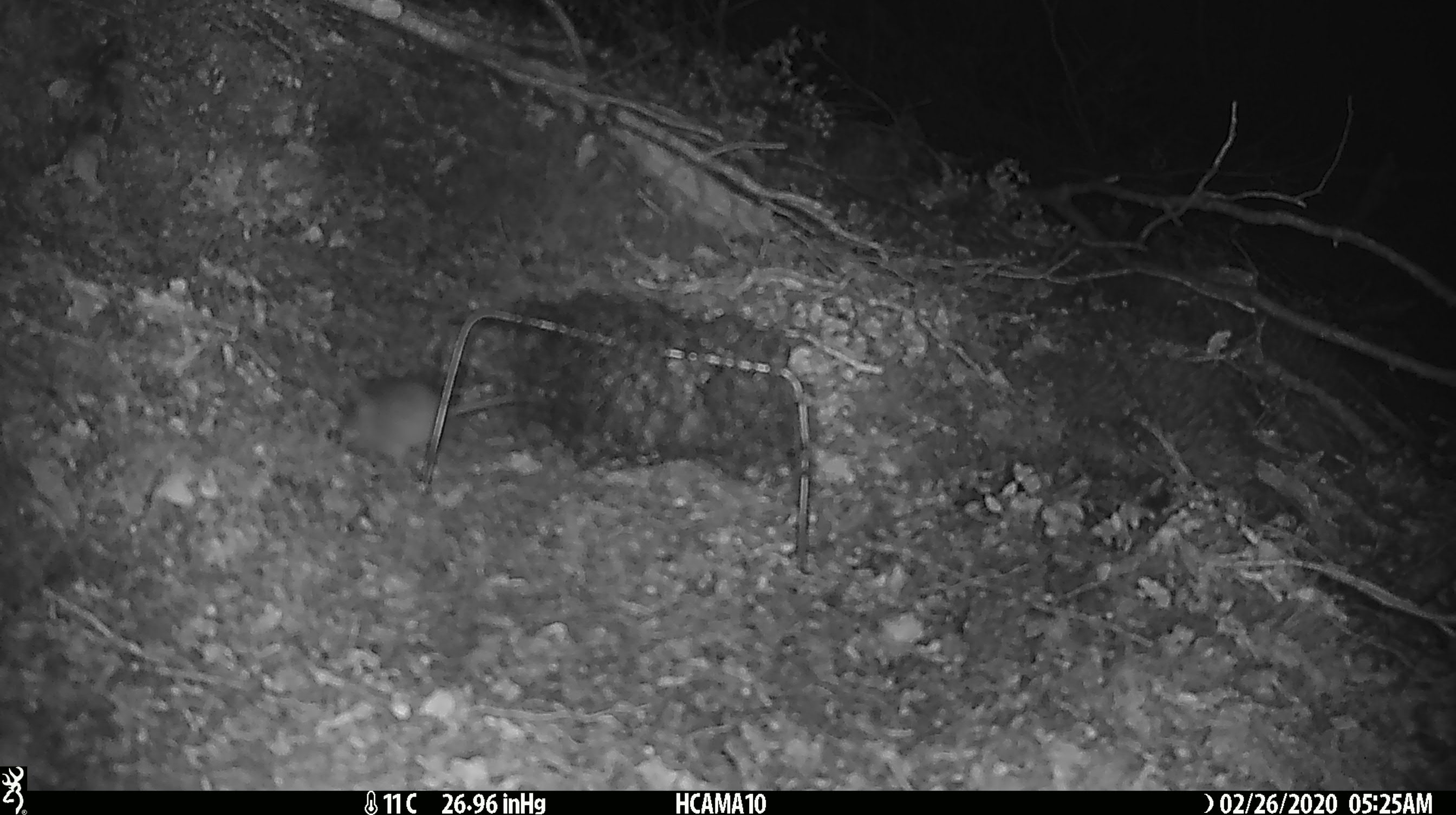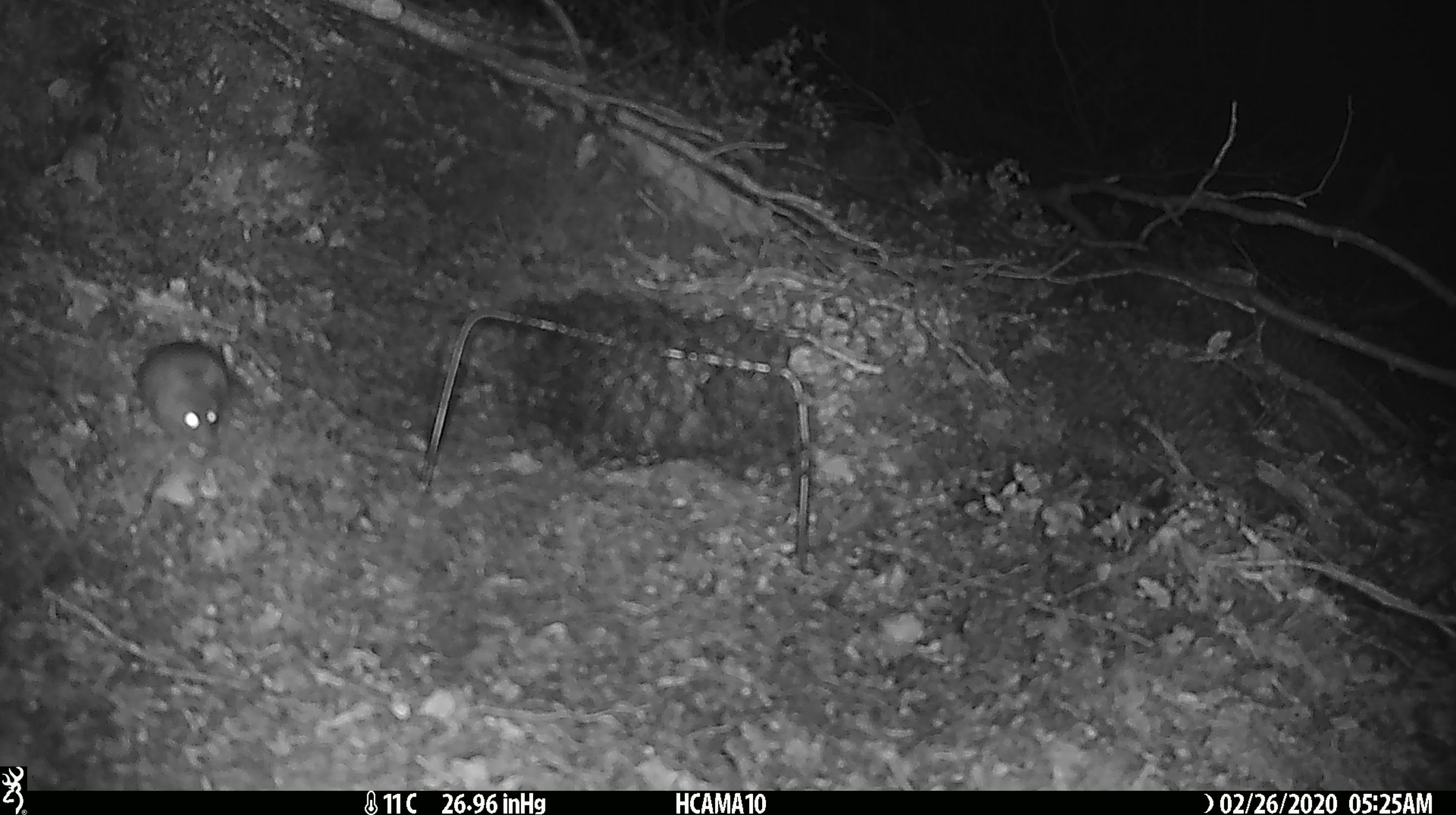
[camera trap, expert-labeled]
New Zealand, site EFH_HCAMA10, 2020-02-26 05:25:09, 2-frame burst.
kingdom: Animalia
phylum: Chordata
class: Mammalia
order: Rodentia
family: Muridae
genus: Mus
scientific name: Mus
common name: mouse